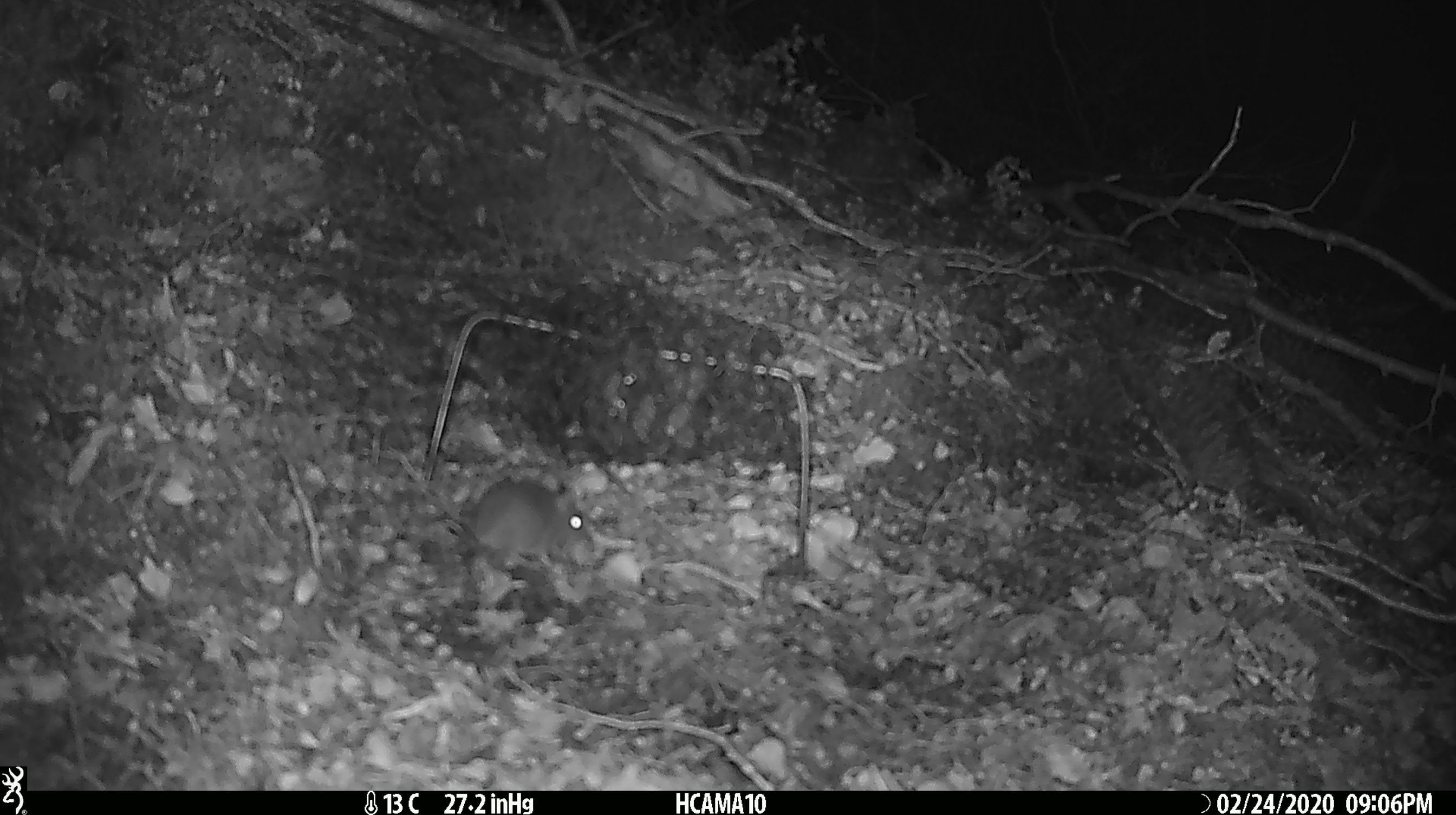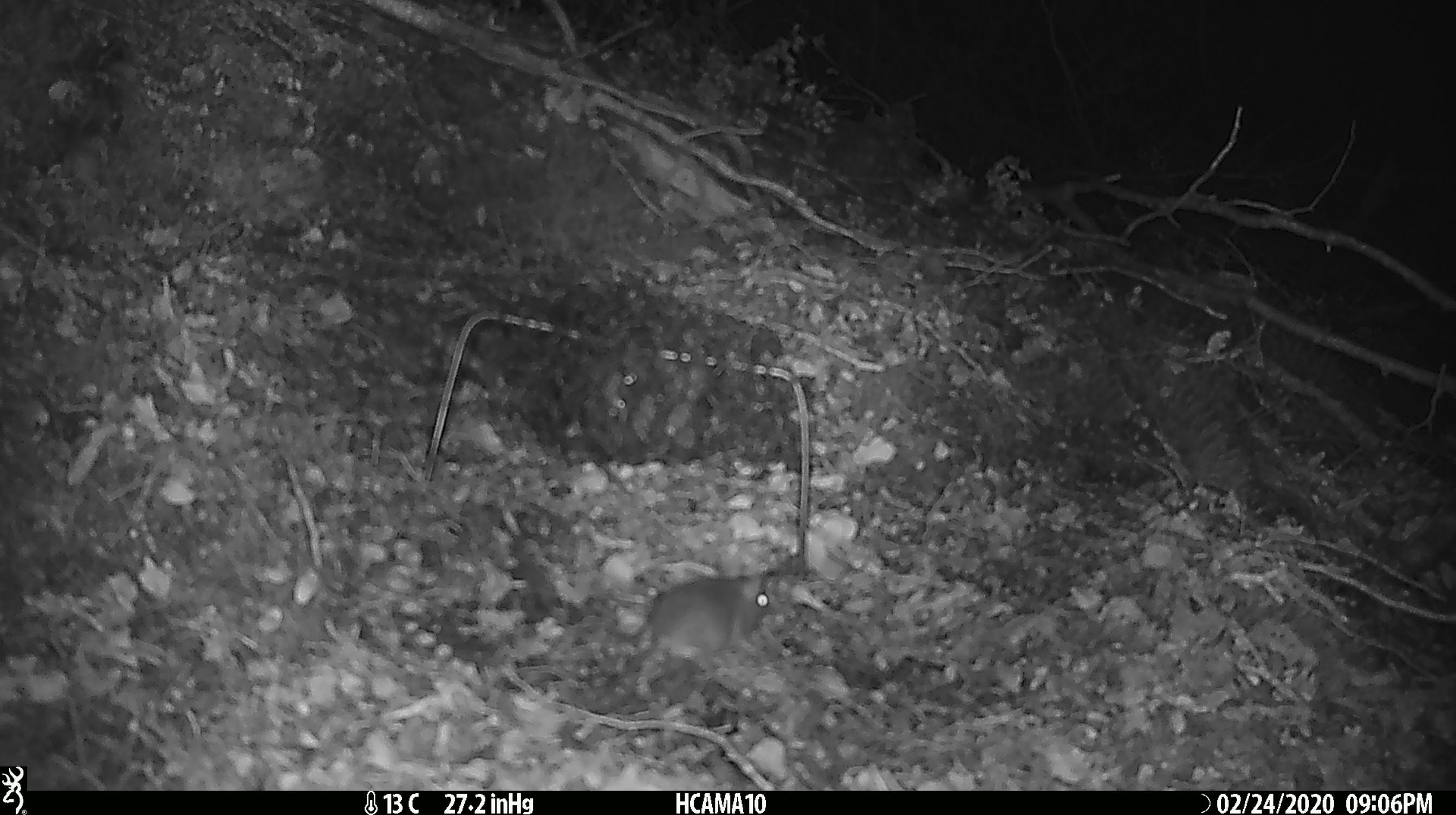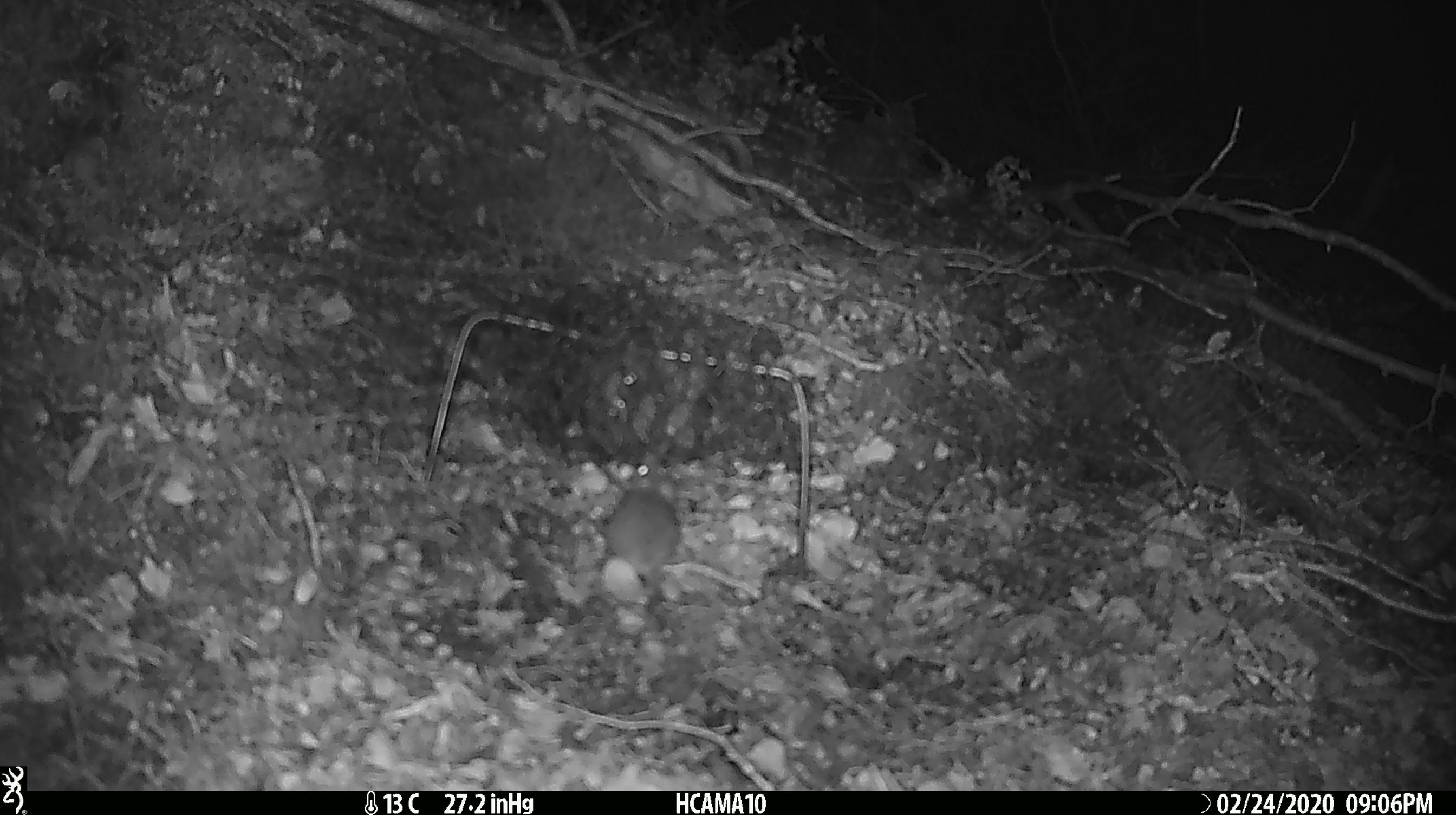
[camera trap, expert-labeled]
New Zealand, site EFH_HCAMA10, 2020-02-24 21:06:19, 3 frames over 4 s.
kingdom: Animalia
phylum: Chordata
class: Mammalia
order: Rodentia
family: Muridae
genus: Mus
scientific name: Mus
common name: mouse